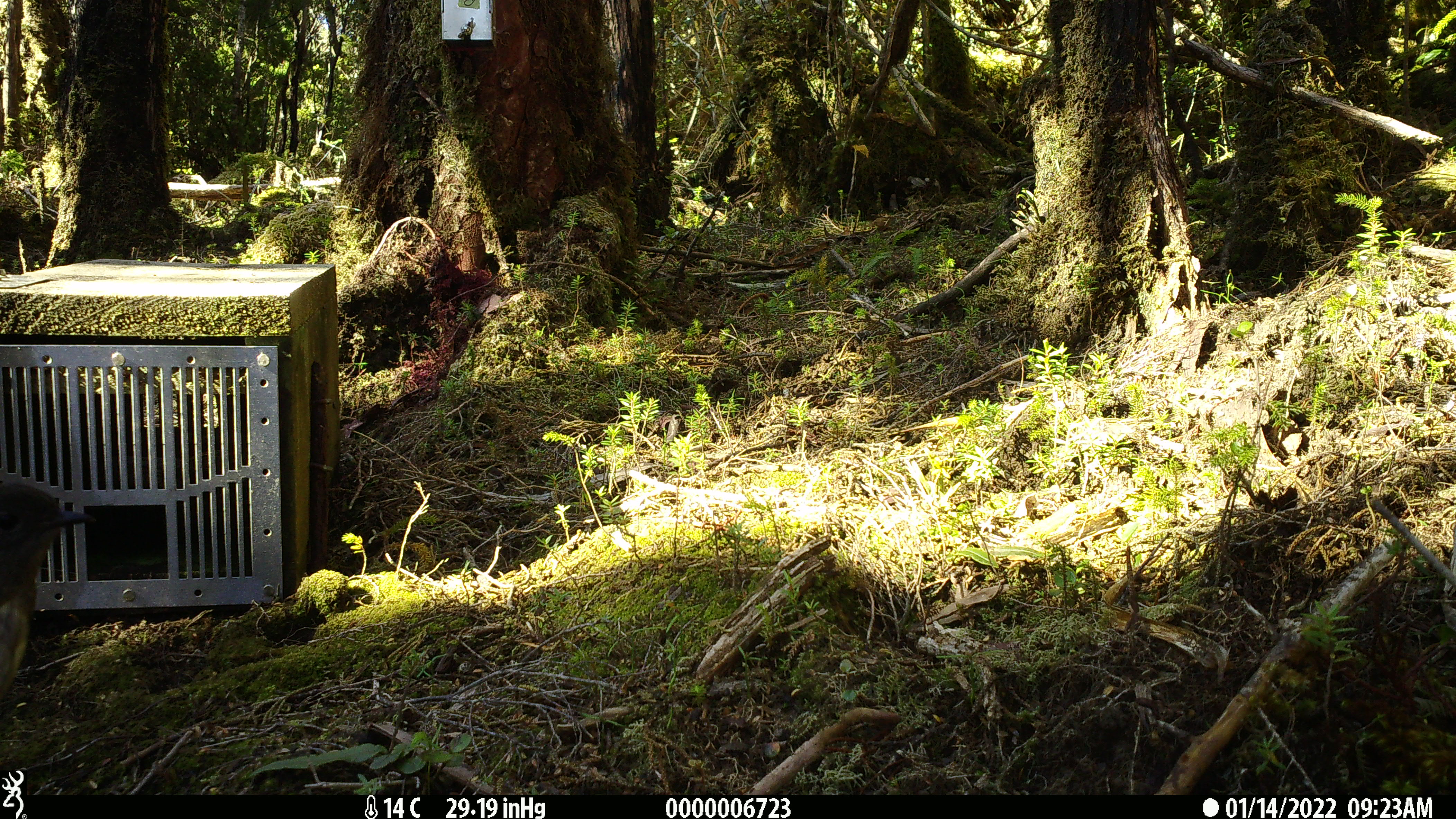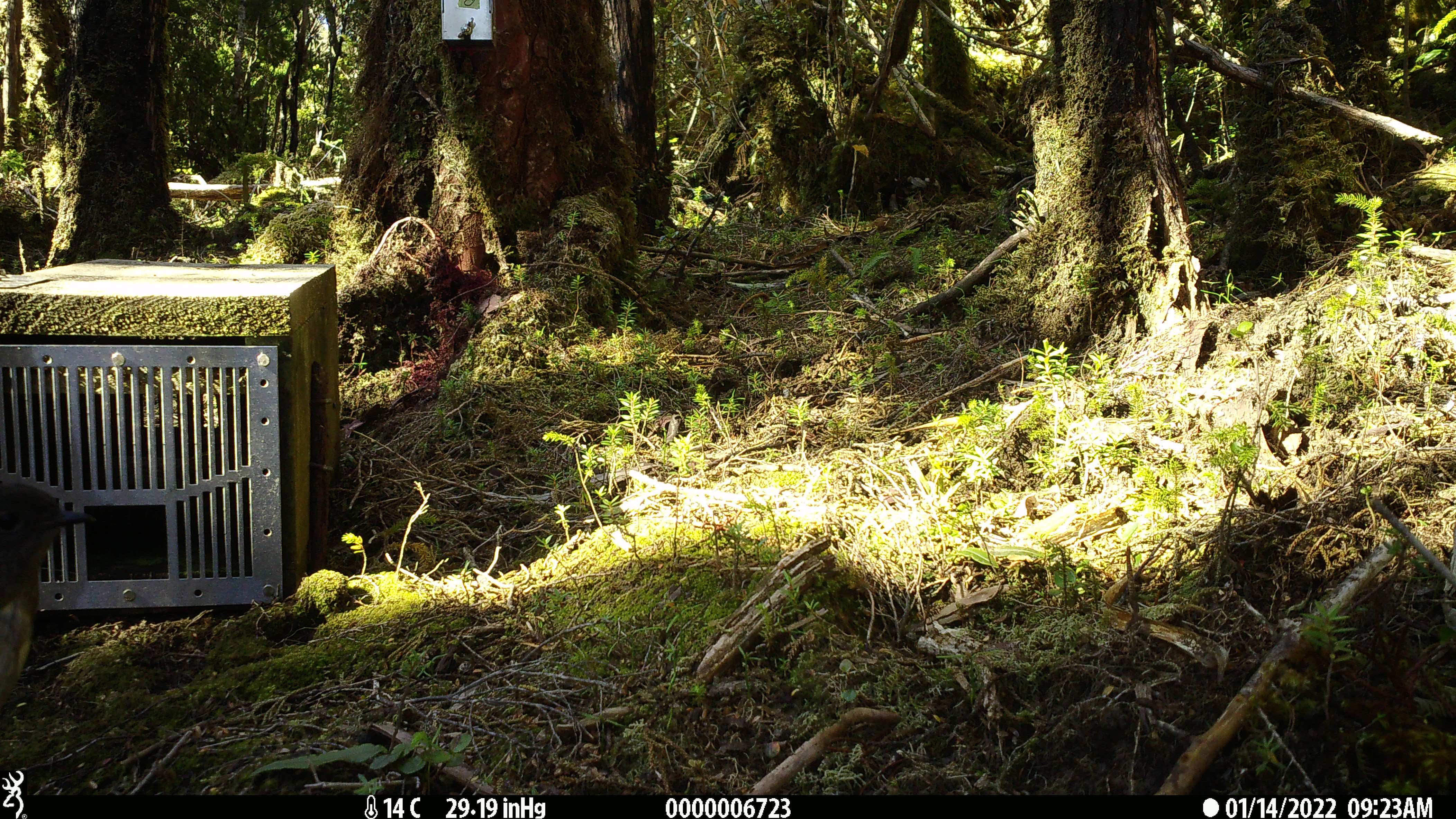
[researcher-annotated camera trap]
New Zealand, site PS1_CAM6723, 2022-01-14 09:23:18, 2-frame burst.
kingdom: Animalia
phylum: Chordata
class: Aves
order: Passeriformes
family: Petroicidae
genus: Petroica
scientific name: Petroica australis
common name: new zealand robin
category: robin